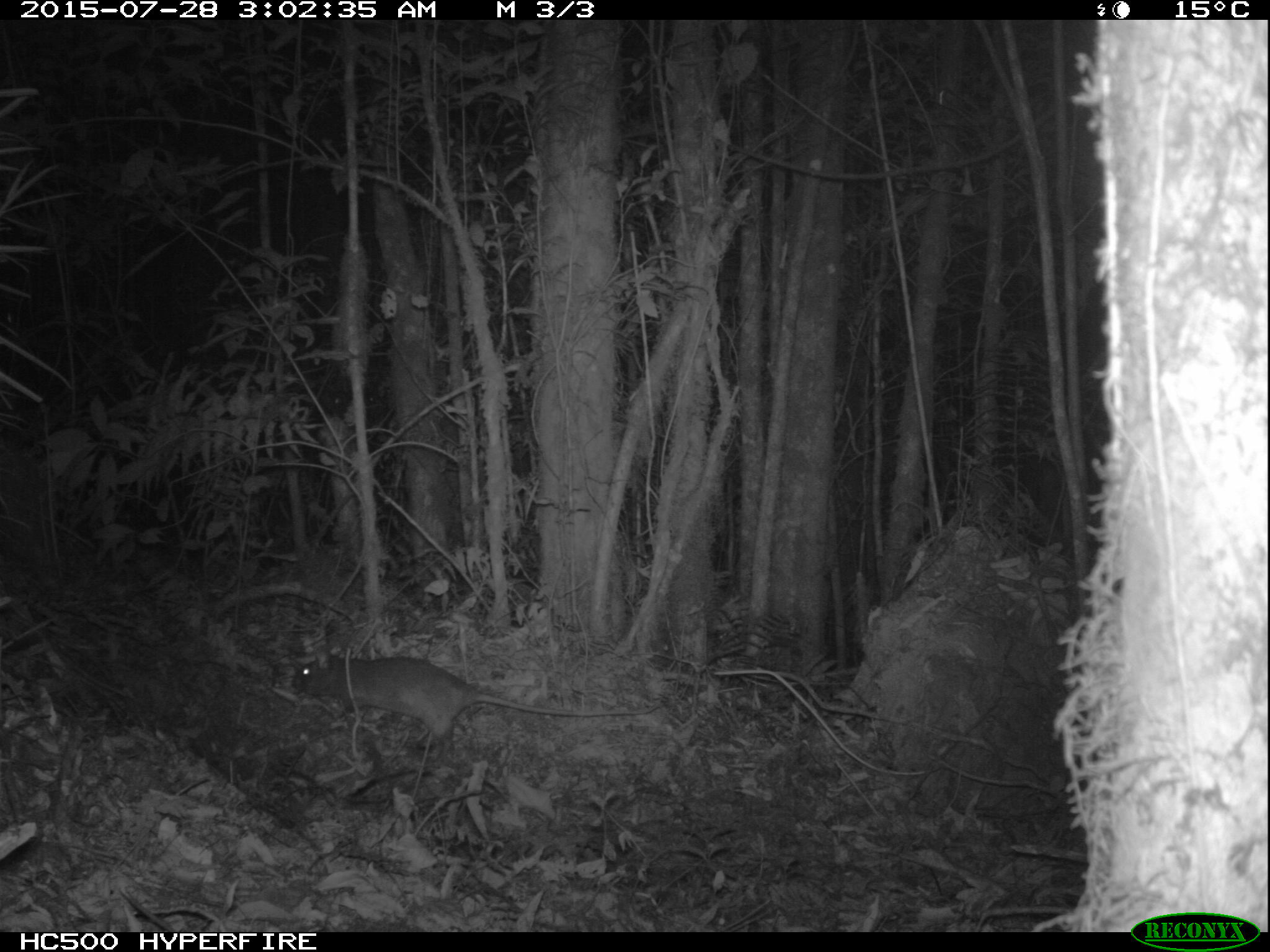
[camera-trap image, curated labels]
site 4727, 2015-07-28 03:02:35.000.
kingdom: Animalia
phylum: Chordata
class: Mammalia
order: Rodentia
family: Nesomyidae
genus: Cricetomys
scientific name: Cricetomys gambianus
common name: african giant pouched rat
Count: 1.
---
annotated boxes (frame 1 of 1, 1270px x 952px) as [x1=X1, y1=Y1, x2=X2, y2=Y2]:
cricetomys gambianus: [x1=290, y1=654, x2=660, y2=749]